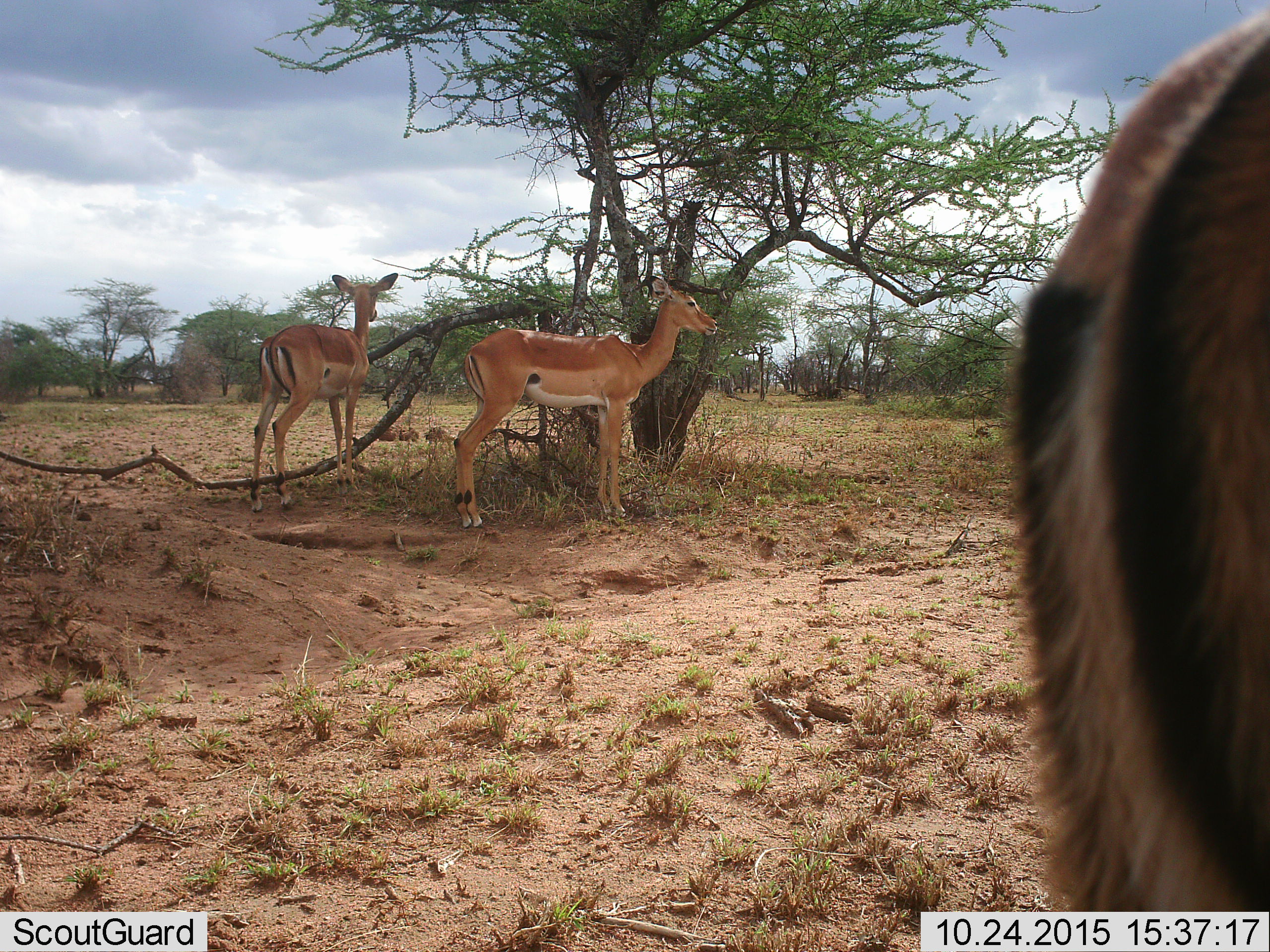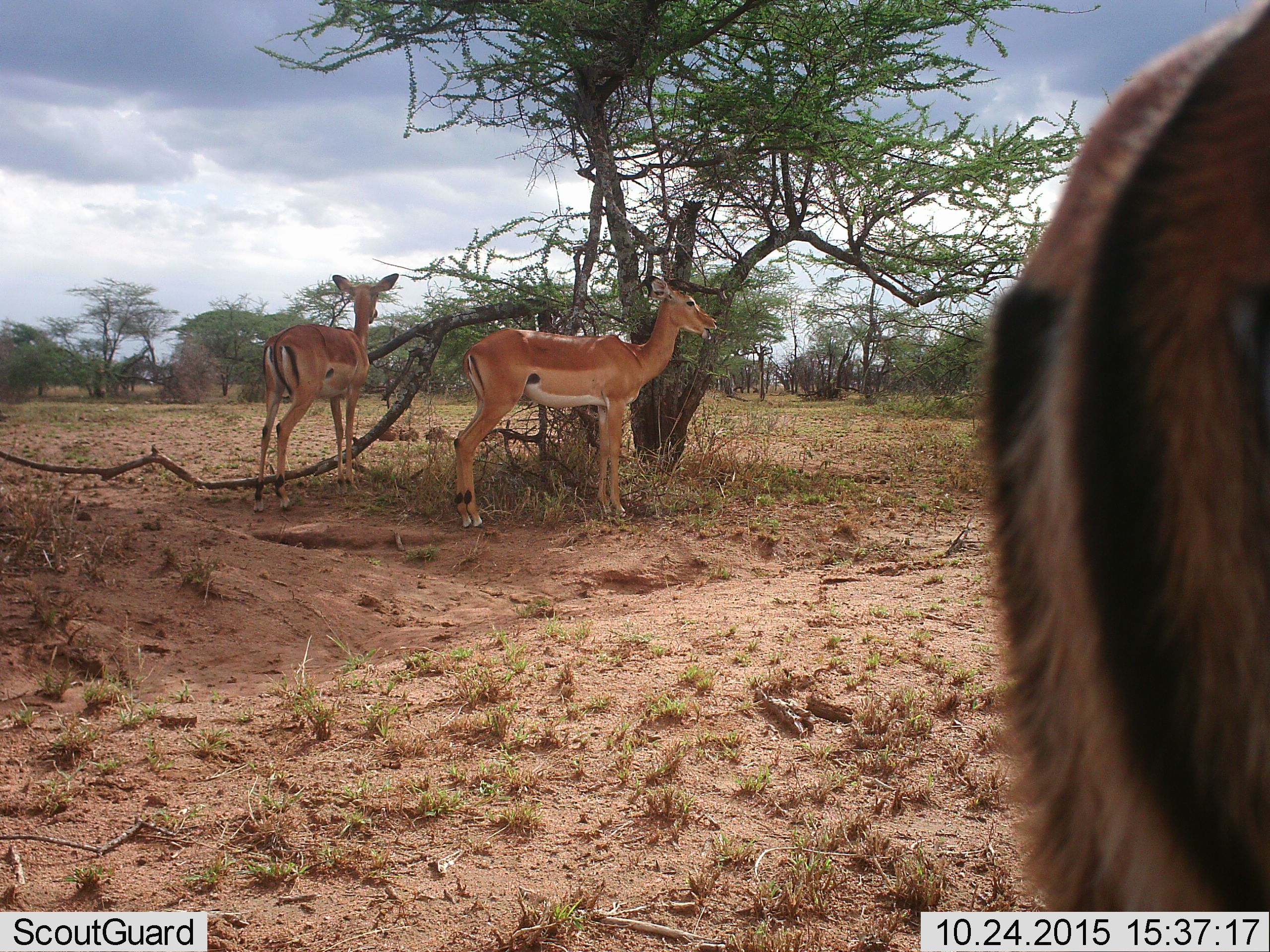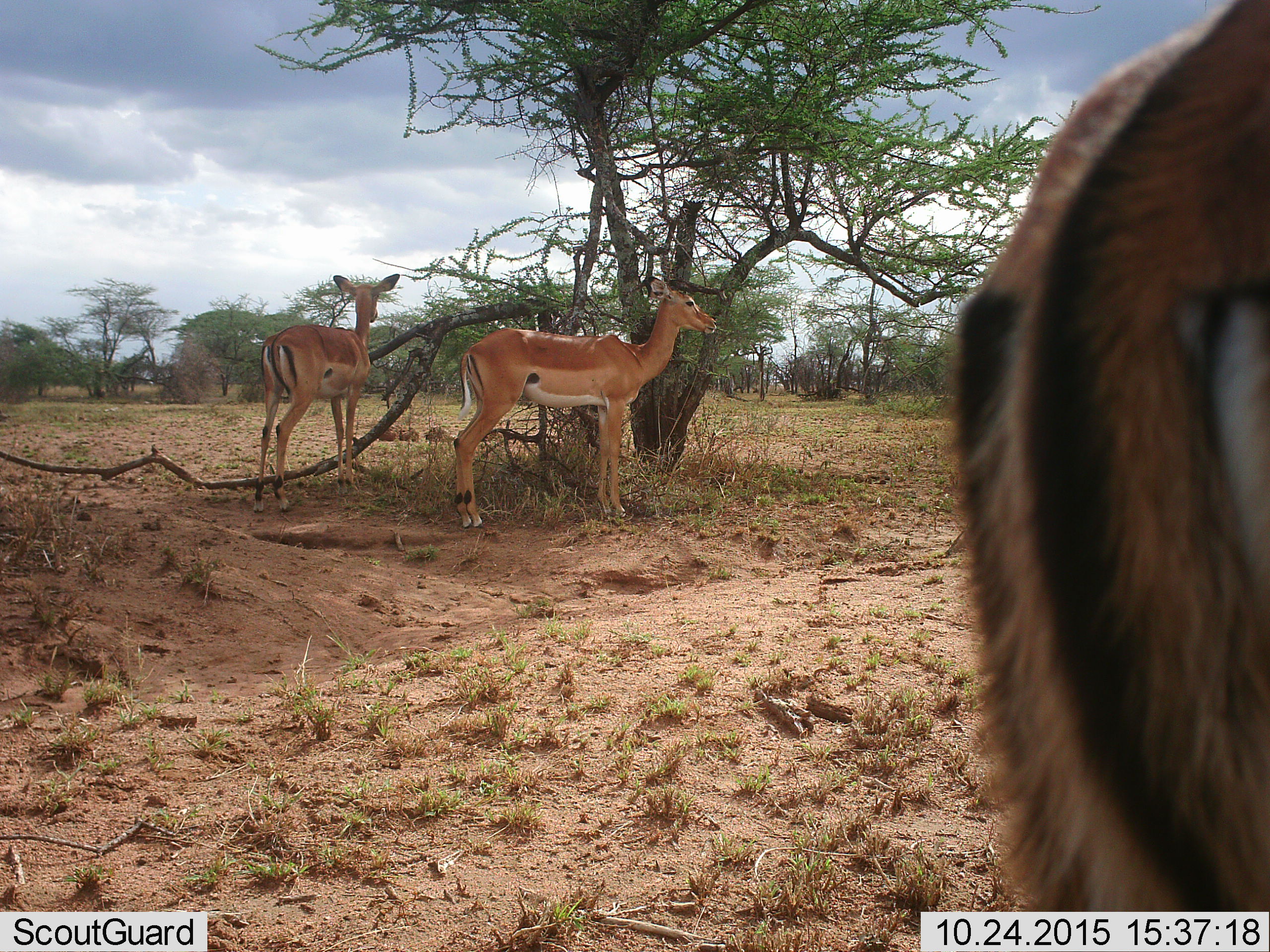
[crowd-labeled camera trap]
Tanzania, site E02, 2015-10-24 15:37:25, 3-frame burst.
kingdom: Animalia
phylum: Chordata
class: Mammalia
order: Artiodactyla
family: Bovidae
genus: Aepyceros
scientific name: Aepyceros melampus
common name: impala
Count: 3.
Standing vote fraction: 100%.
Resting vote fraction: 0%.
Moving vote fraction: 0%.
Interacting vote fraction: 0%.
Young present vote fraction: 0%.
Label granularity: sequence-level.